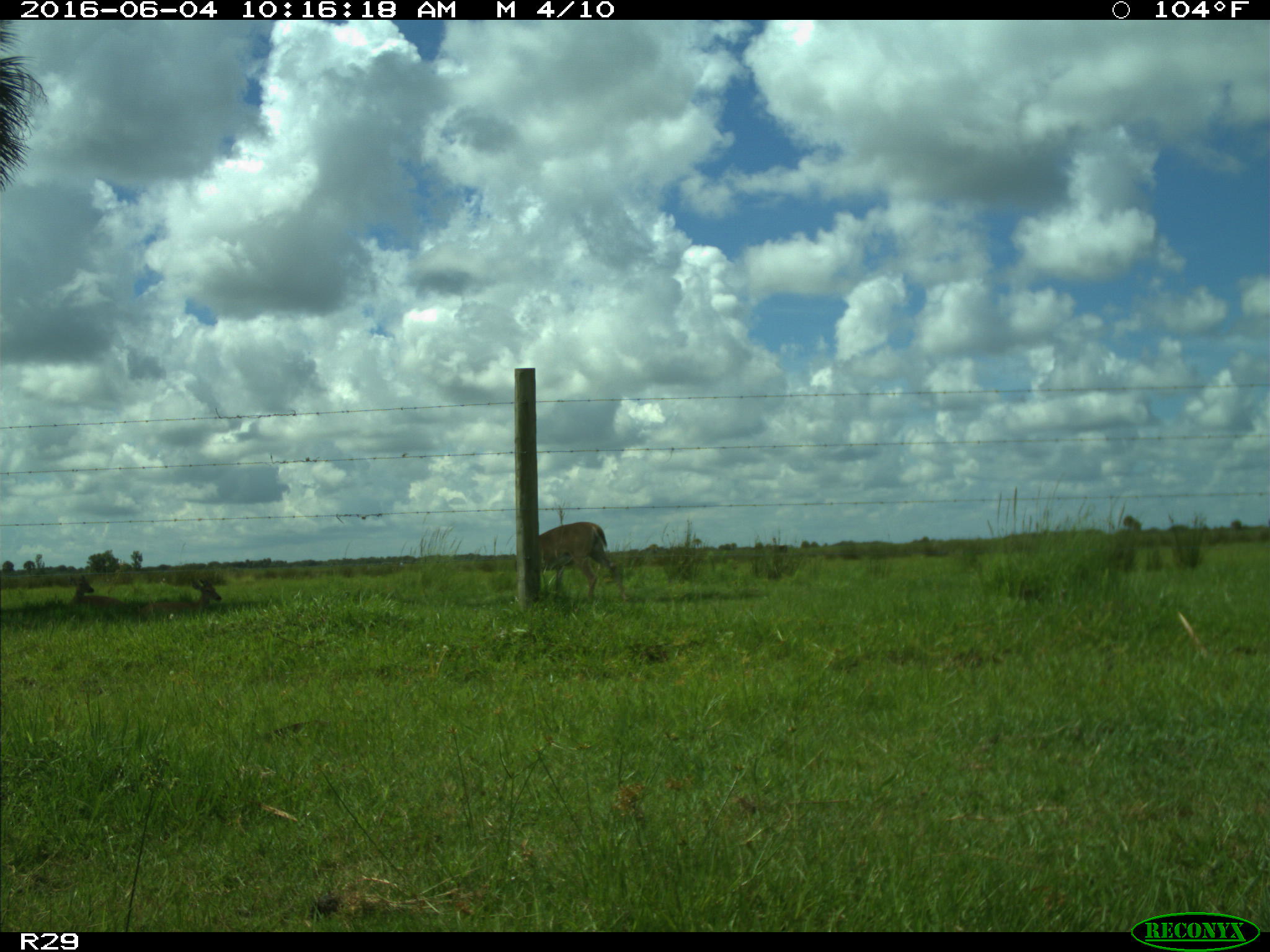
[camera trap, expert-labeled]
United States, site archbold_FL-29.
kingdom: Animalia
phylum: Chordata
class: Mammalia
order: Artiodactyla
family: Cervidae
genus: Odocoileus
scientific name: Odocoileus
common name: deer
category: unidentified deer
Unidentified deer (deer) (Odocoileus).